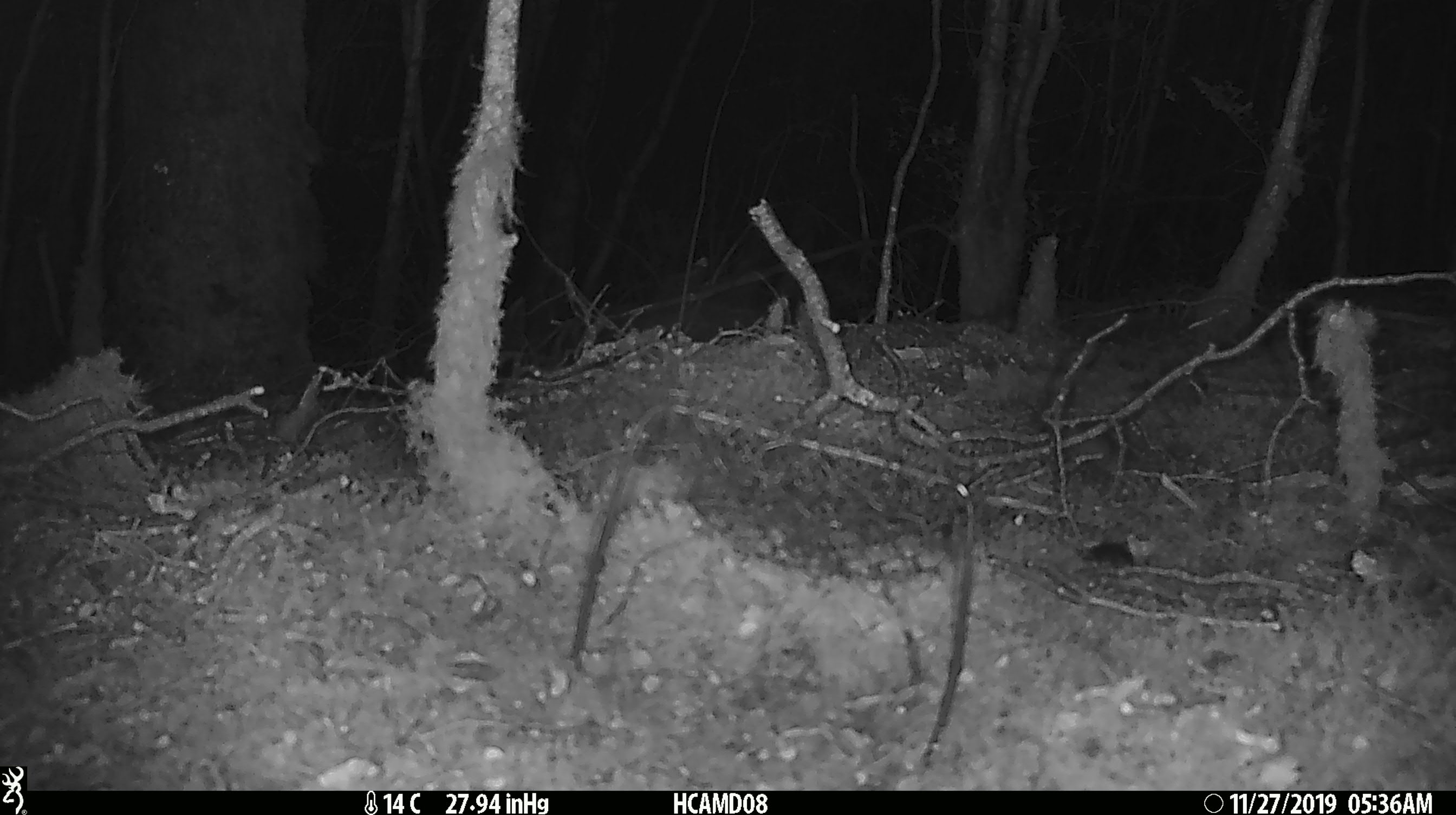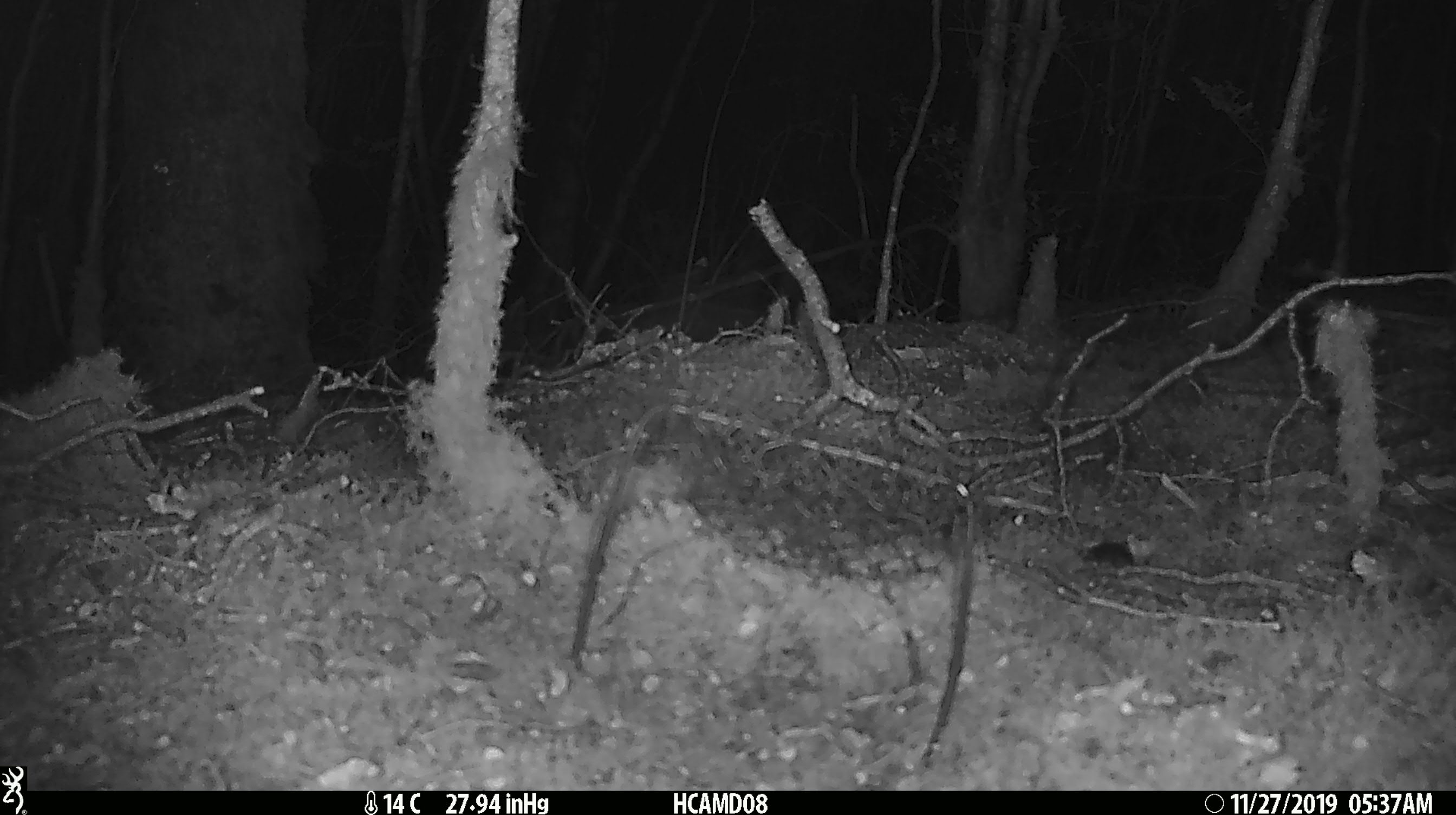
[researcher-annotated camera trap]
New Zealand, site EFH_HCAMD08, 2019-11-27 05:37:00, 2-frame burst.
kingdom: Animalia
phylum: Chordata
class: Mammalia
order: Rodentia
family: Muridae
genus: Mus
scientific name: Mus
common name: mouse